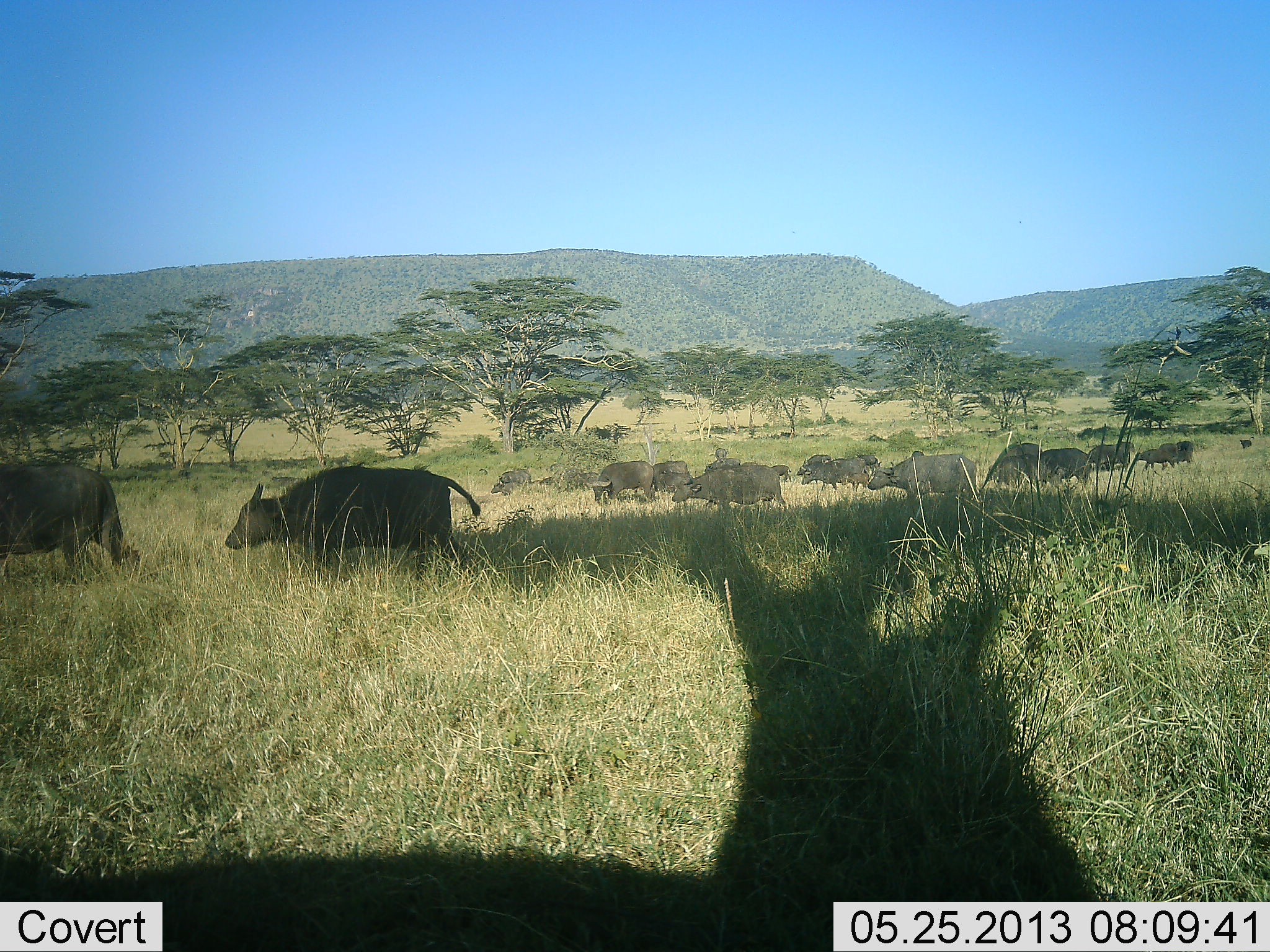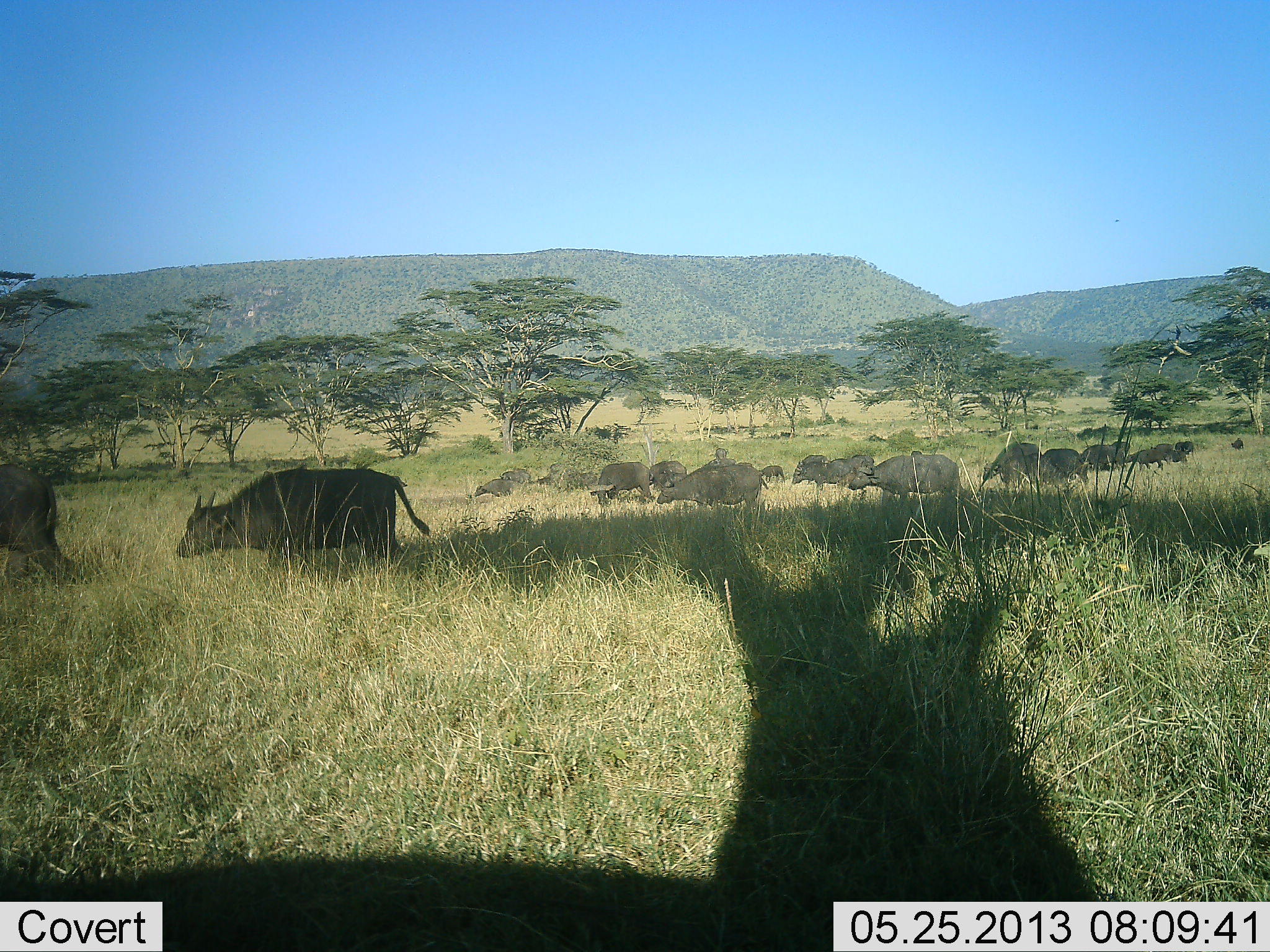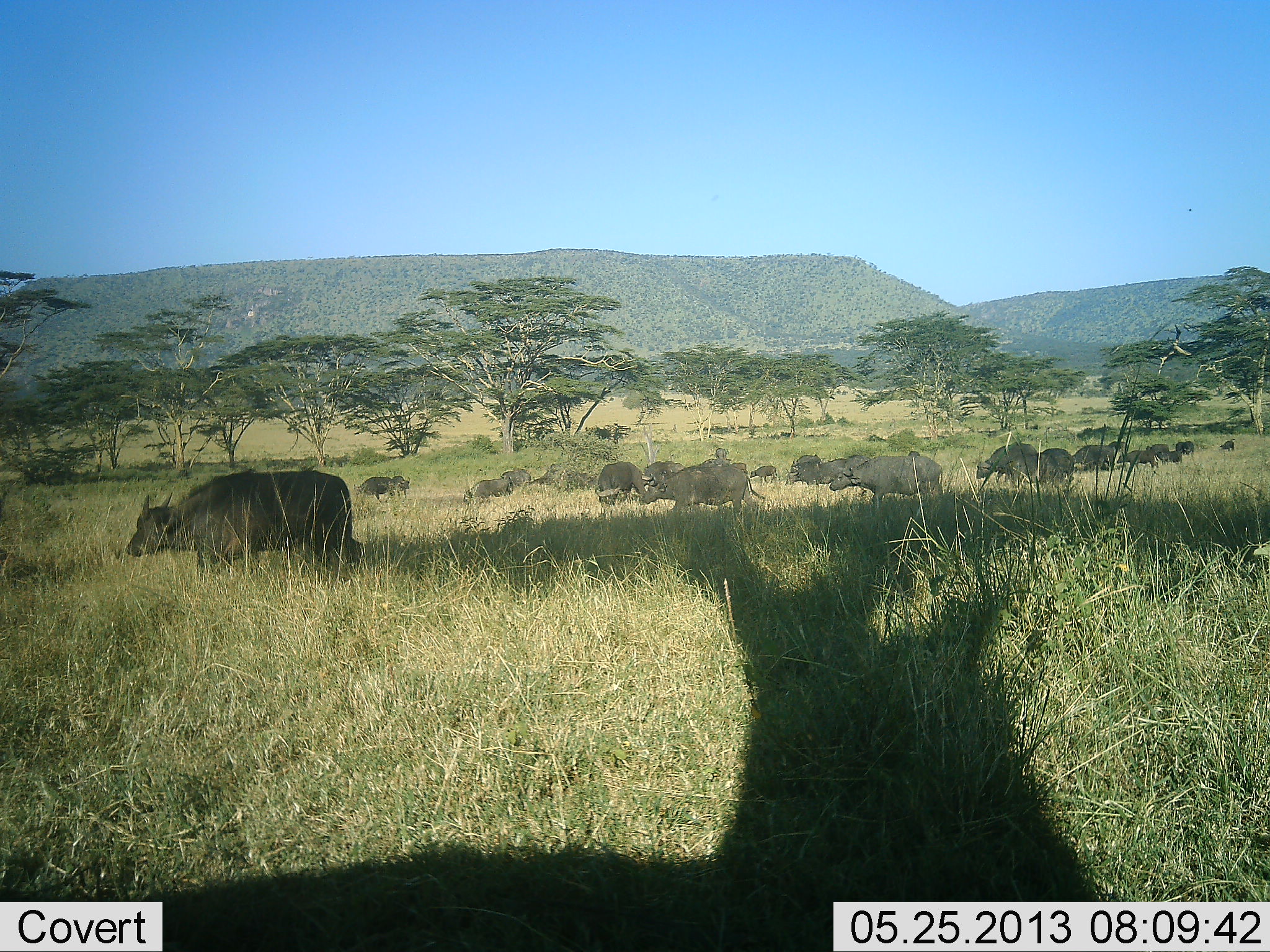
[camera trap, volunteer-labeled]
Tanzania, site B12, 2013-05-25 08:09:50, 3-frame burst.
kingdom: Animalia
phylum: Chordata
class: Mammalia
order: Artiodactyla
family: Bovidae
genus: Syncerus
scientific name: Syncerus caffer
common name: cape buffalo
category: buffalo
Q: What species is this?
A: Buffalo (cape buffalo) (Syncerus caffer).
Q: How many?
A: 11-50.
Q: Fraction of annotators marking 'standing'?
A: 14%.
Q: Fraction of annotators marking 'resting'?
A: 0%.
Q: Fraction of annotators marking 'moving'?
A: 100%.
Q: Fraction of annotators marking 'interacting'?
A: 0%.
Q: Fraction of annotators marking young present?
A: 0%.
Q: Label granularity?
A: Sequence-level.